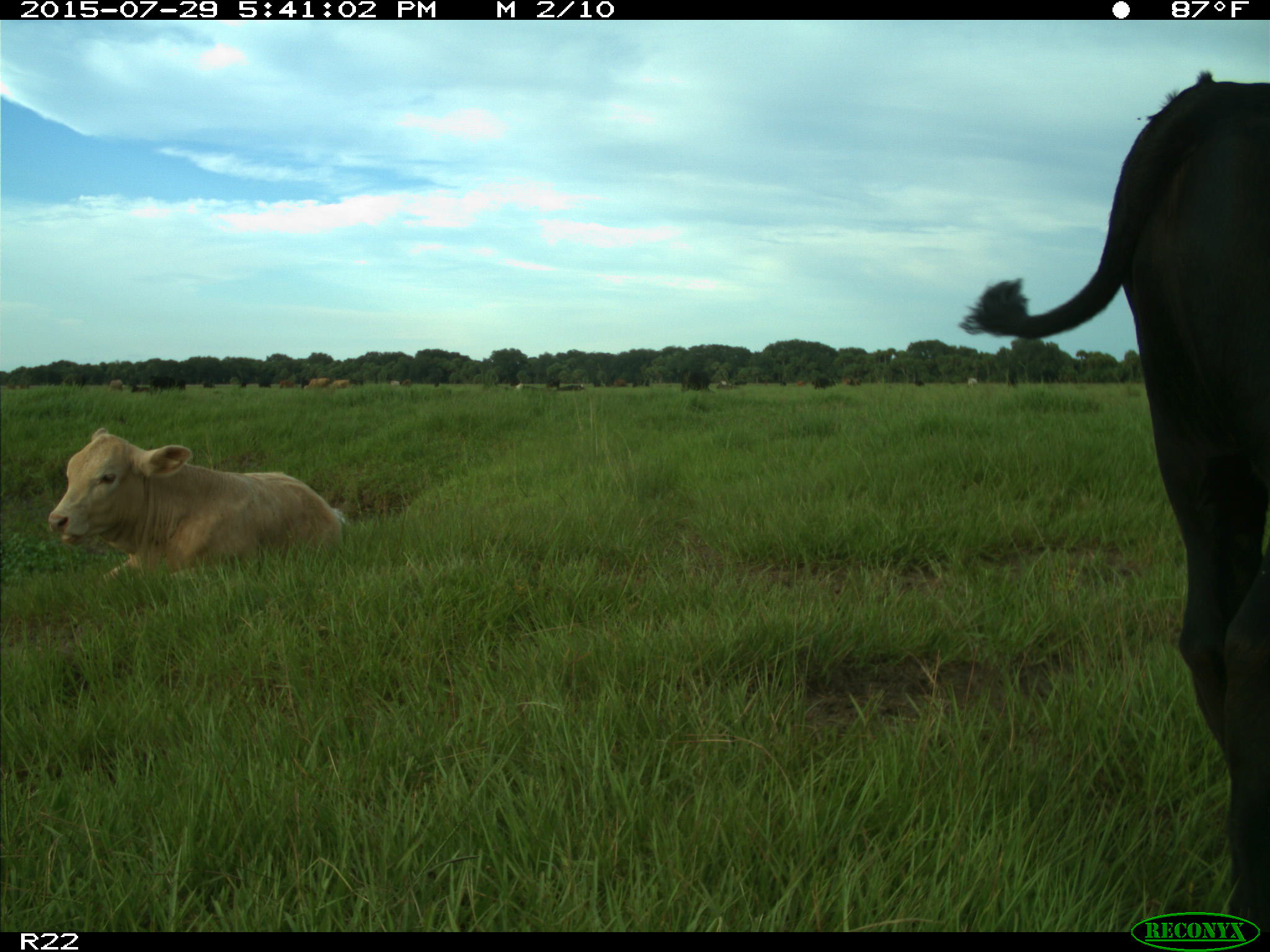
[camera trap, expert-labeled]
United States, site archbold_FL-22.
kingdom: Animalia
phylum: Chordata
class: Mammalia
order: Artiodactyla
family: Bovidae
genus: Bos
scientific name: Bos taurus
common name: domestic cow